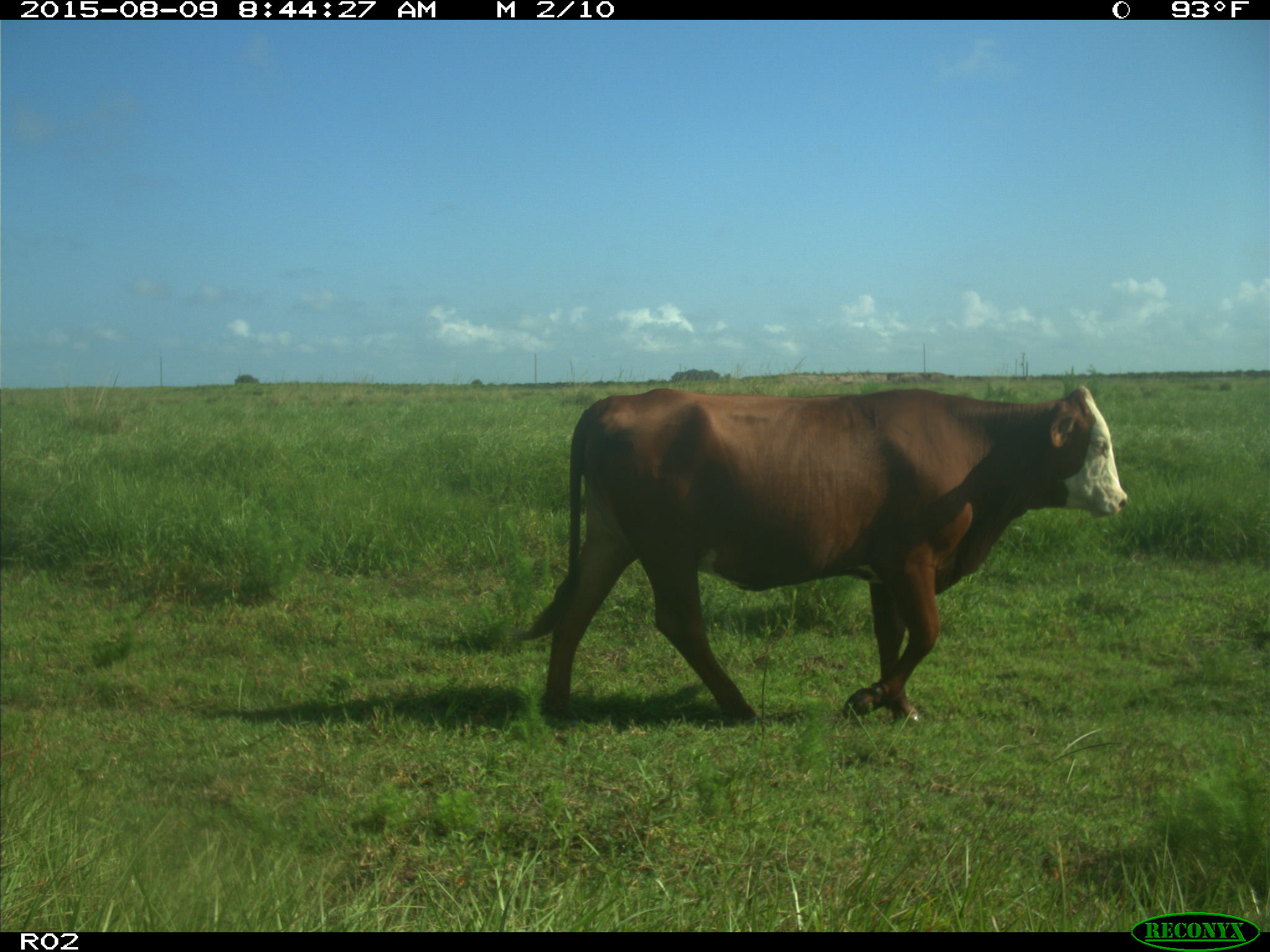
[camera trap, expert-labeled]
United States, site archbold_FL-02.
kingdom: Animalia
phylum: Chordata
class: Mammalia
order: Artiodactyla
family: Bovidae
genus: Bos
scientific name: Bos taurus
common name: domestic cow